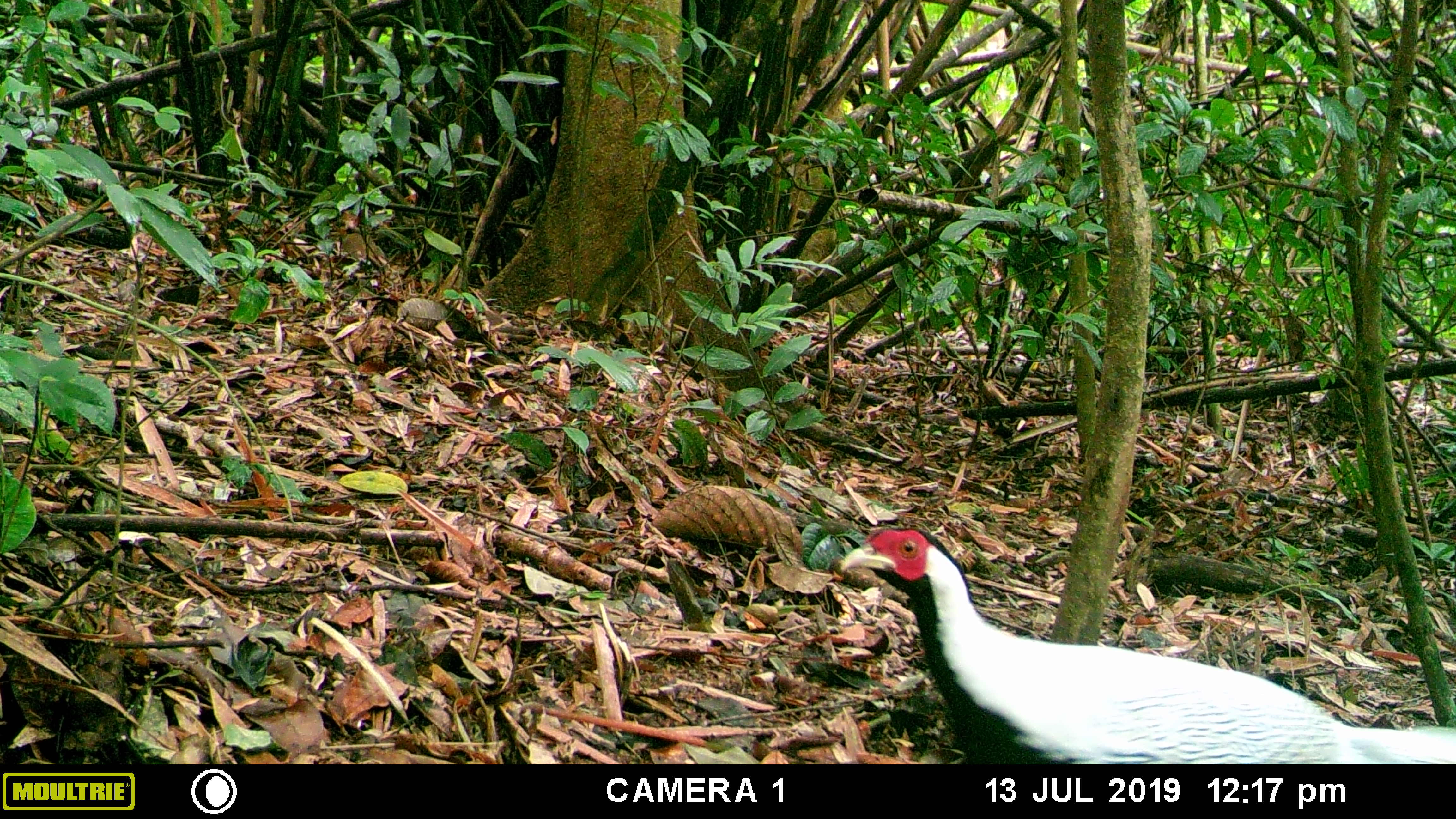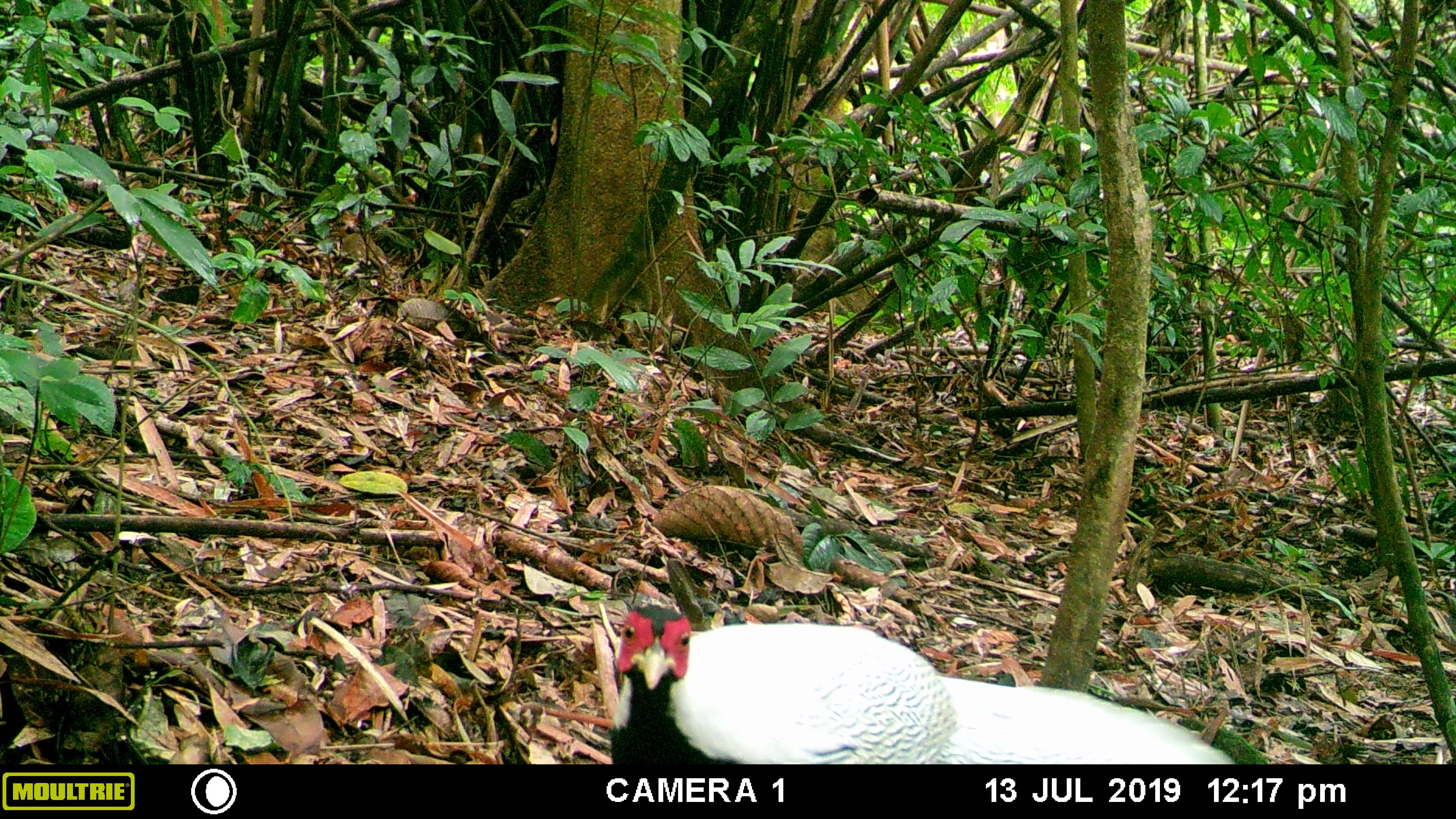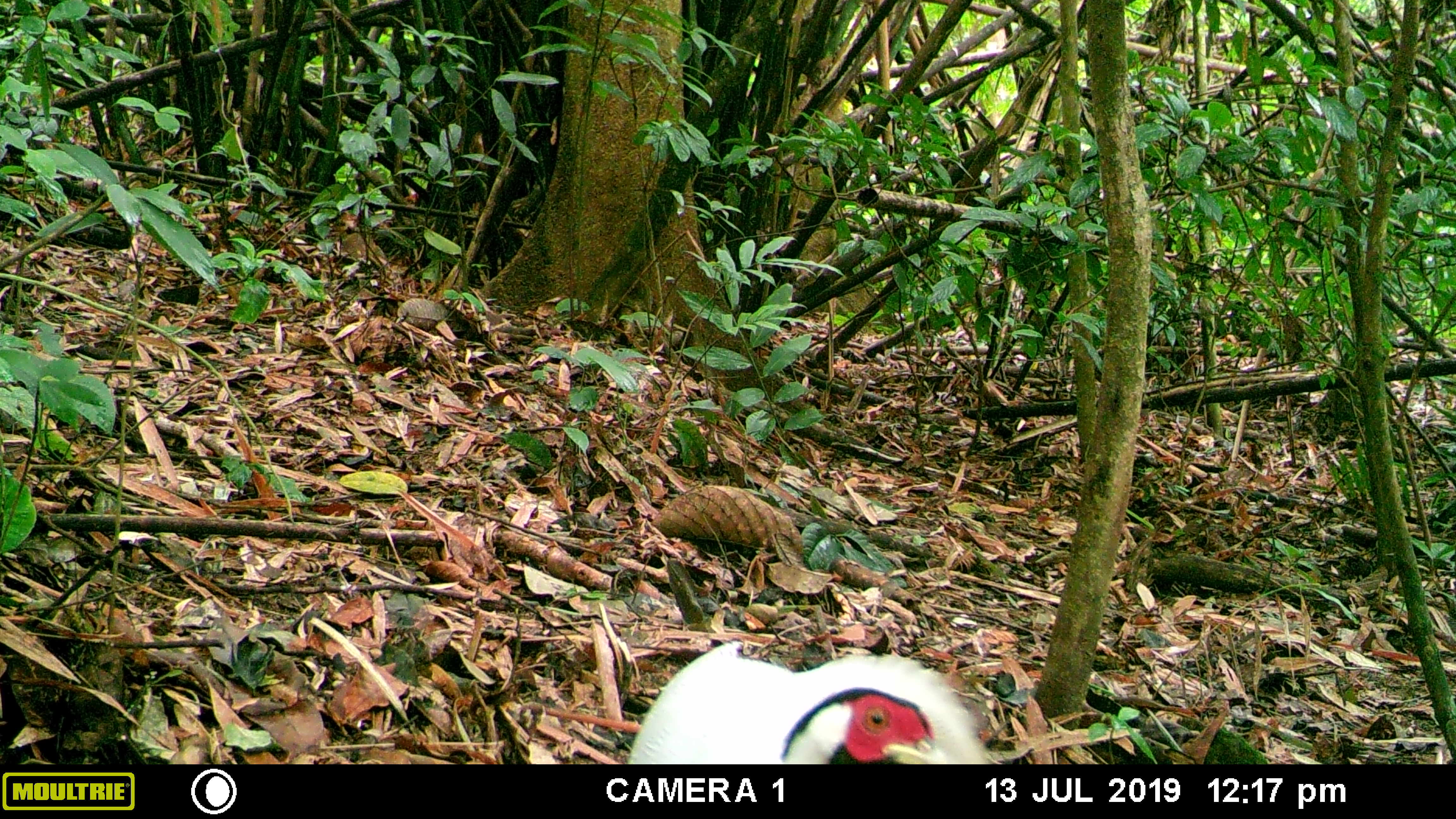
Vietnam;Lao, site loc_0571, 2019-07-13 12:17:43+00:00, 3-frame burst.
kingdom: Animalia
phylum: Chordata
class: Aves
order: Galliformes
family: Phasianidae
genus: Lophura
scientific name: Lophura nycthemera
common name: silver pheasant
Silver pheasant (Lophura nycthemera). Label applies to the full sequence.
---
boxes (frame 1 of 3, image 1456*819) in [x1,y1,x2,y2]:
silver pheasant: [838,511,1456,764]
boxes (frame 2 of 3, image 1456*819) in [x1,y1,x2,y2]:
silver pheasant: [605,579,1236,763]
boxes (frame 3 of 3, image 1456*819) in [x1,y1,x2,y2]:
silver pheasant: [624,638,992,762]